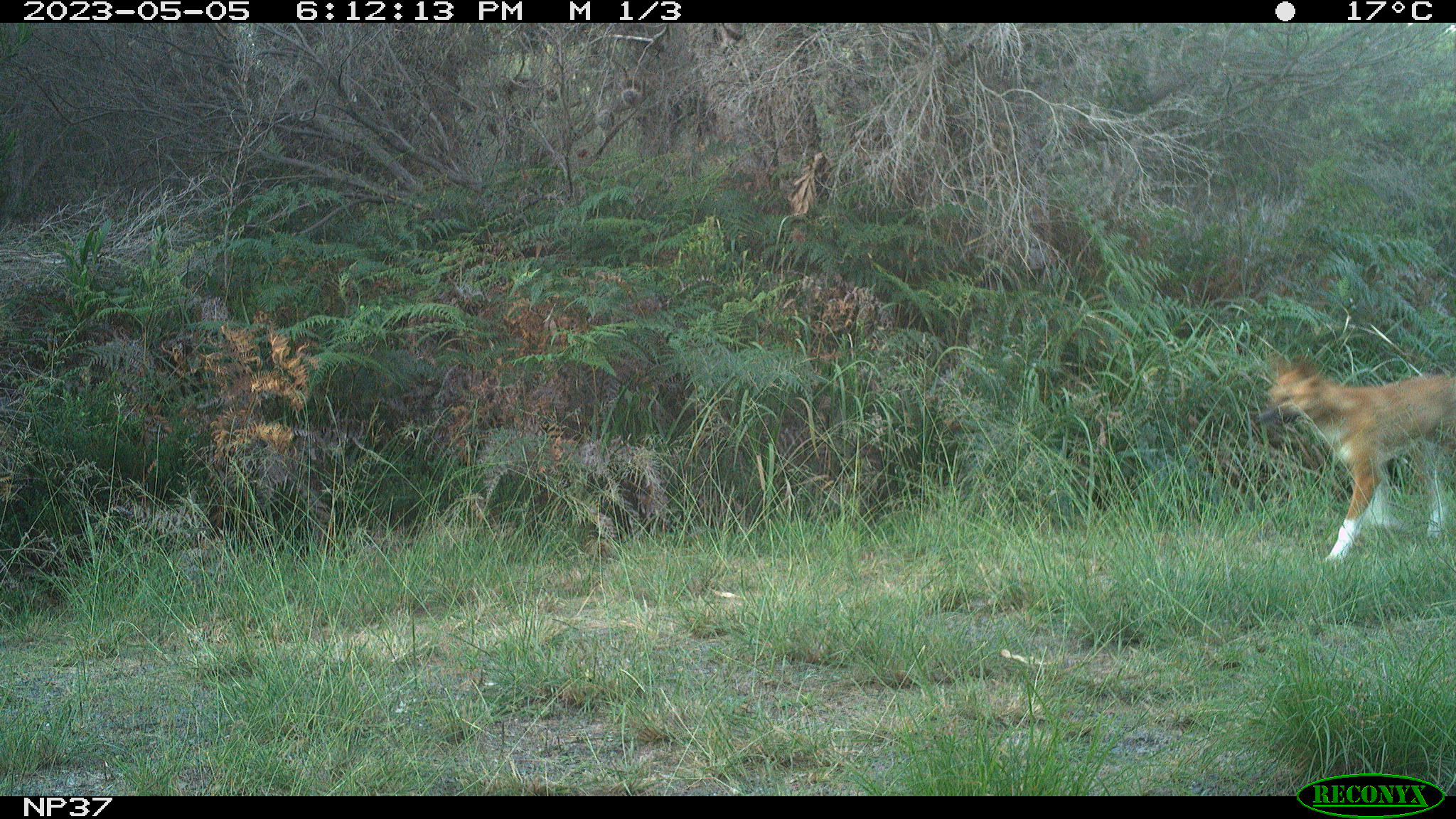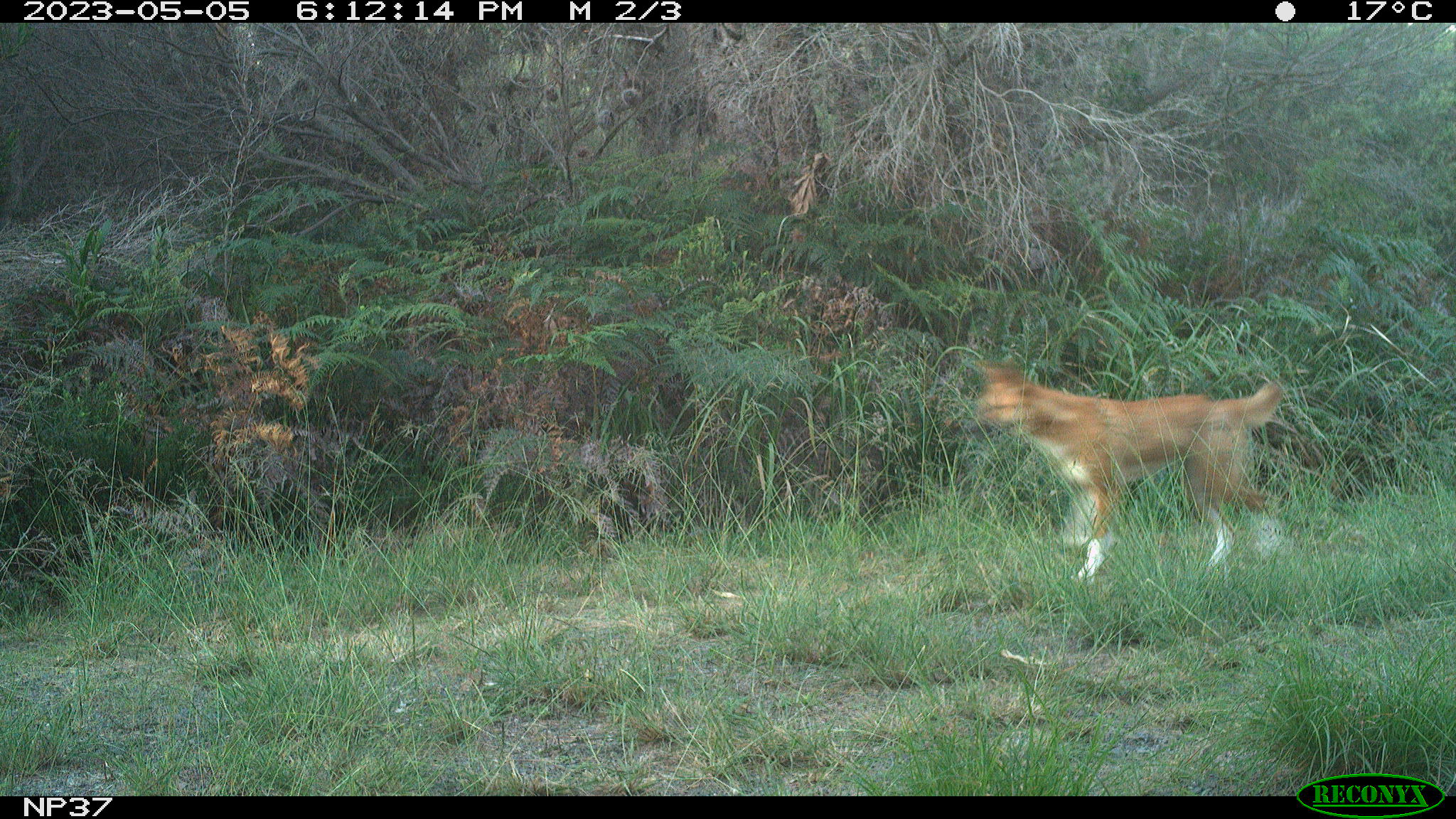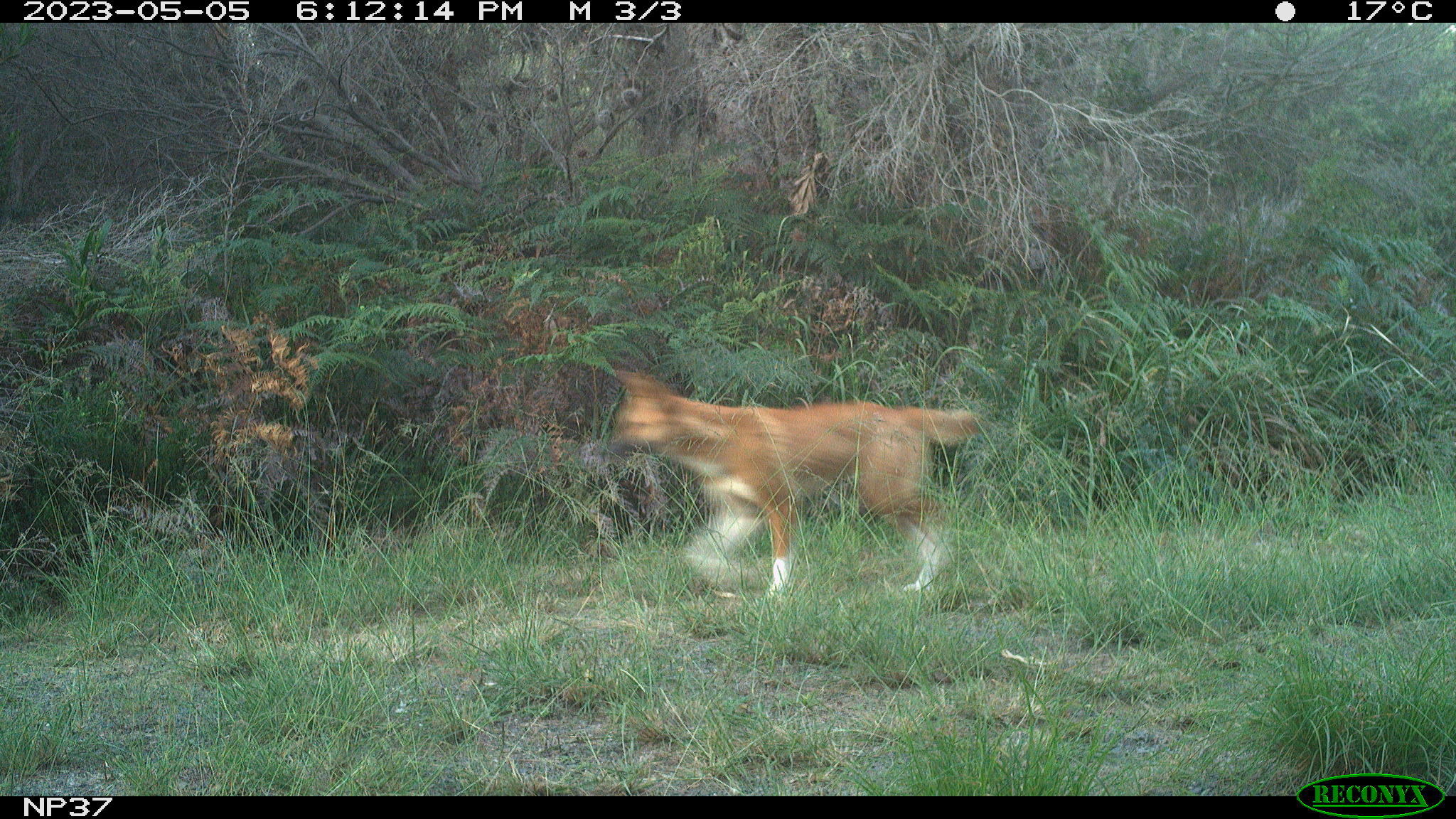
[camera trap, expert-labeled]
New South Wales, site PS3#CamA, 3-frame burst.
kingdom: Animalia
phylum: Chordata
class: Mammalia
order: Carnivora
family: Canidae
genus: Canis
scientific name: Canis familiaris dingo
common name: dingo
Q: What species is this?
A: Dingo (Canis familiaris dingo).